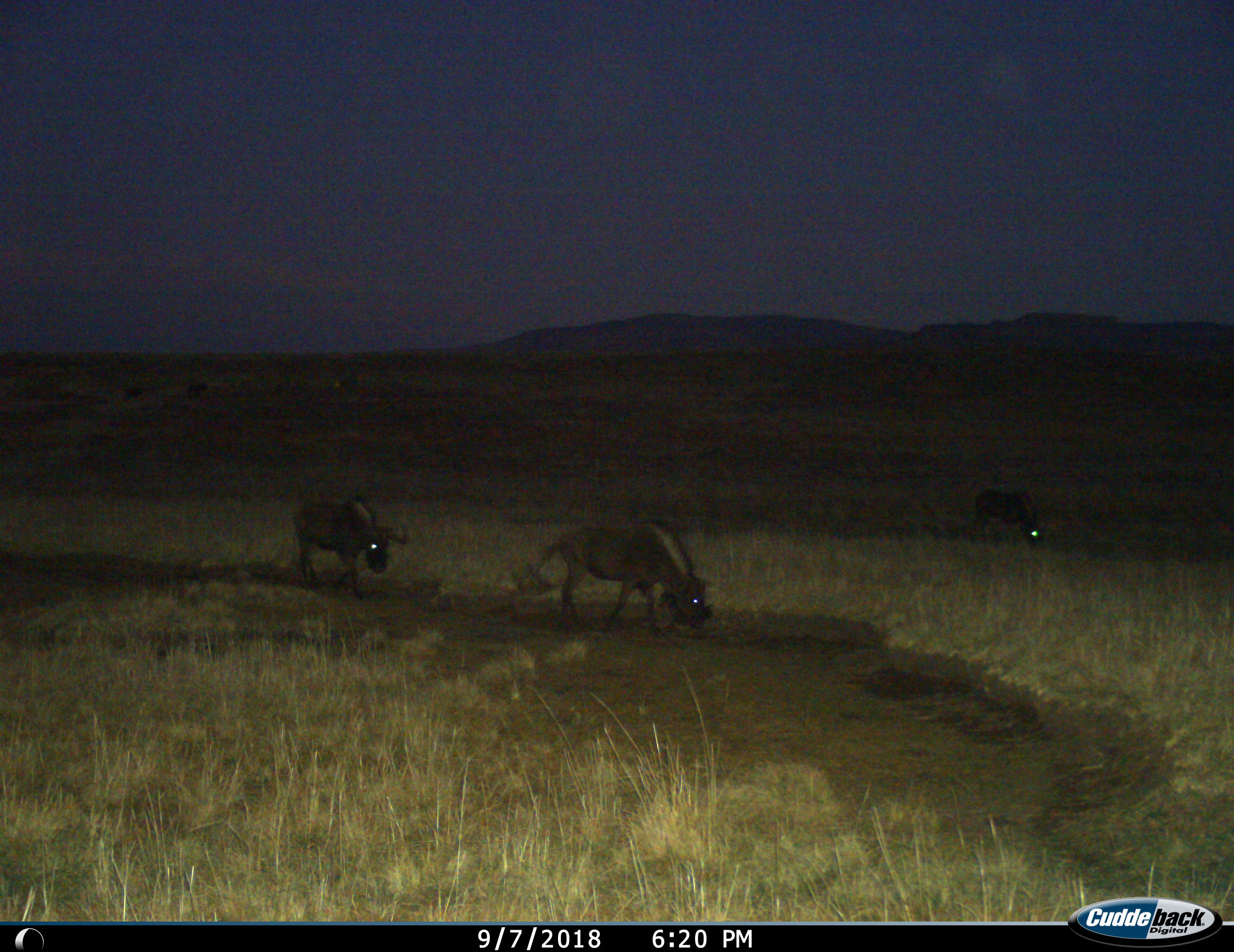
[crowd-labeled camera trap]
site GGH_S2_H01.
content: unidentified animal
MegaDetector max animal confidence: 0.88